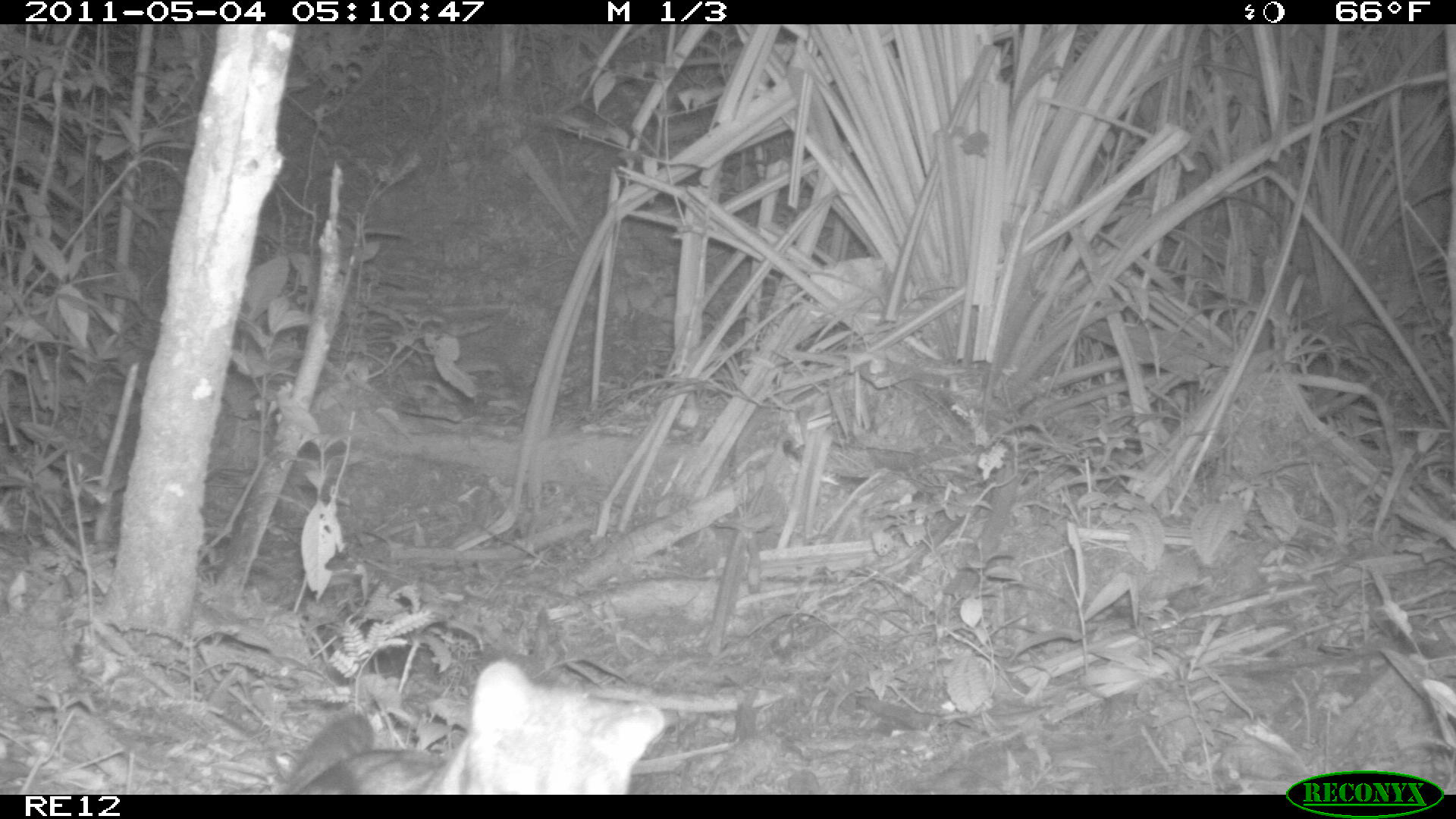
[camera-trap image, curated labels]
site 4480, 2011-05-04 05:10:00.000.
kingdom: Animalia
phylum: Chordata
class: Mammalia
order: Carnivora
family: Eupleridae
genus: Fossa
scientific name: Fossa fossana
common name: fanaloka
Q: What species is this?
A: Fossa fossana (fanaloka).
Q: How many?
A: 1.